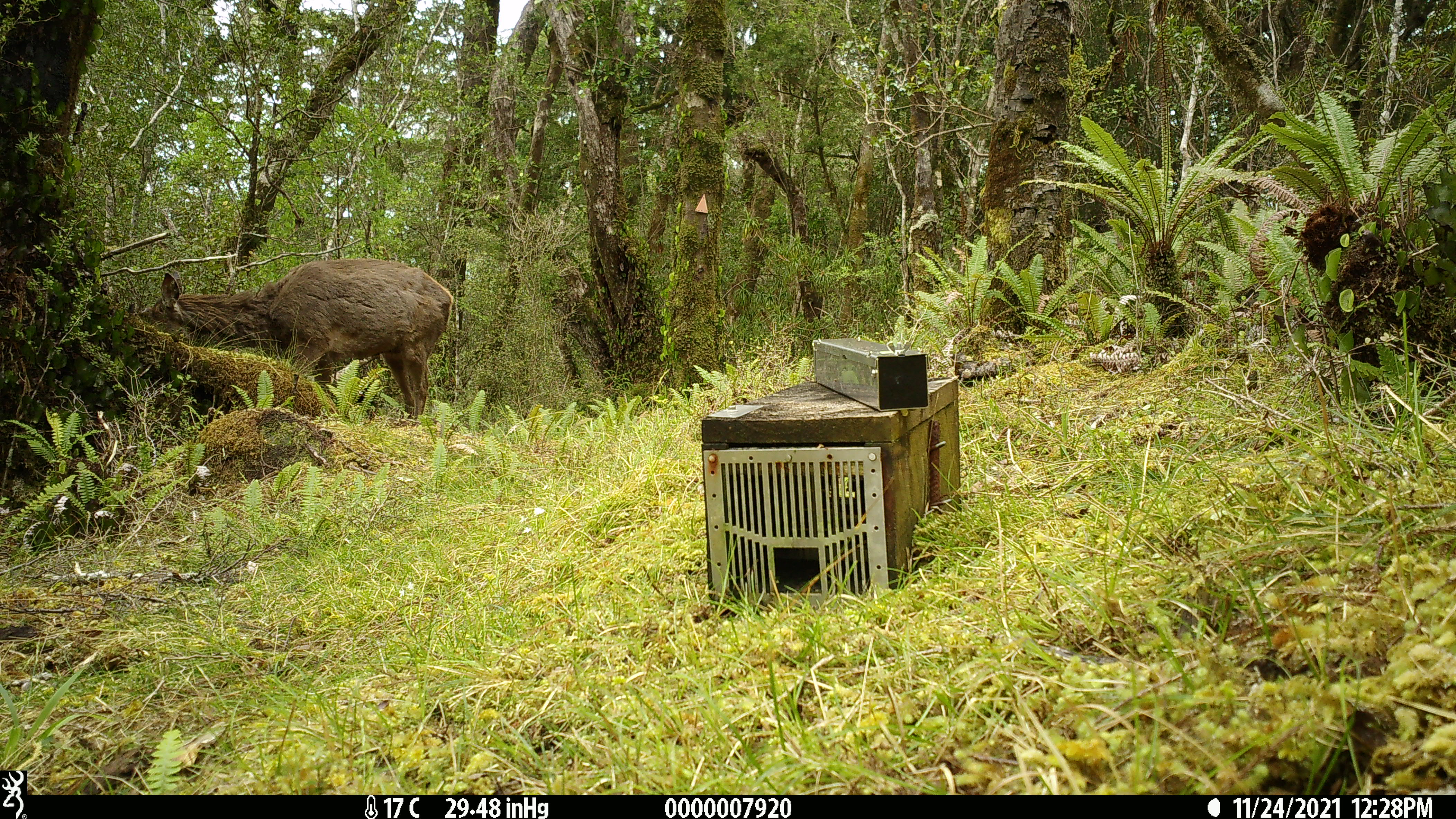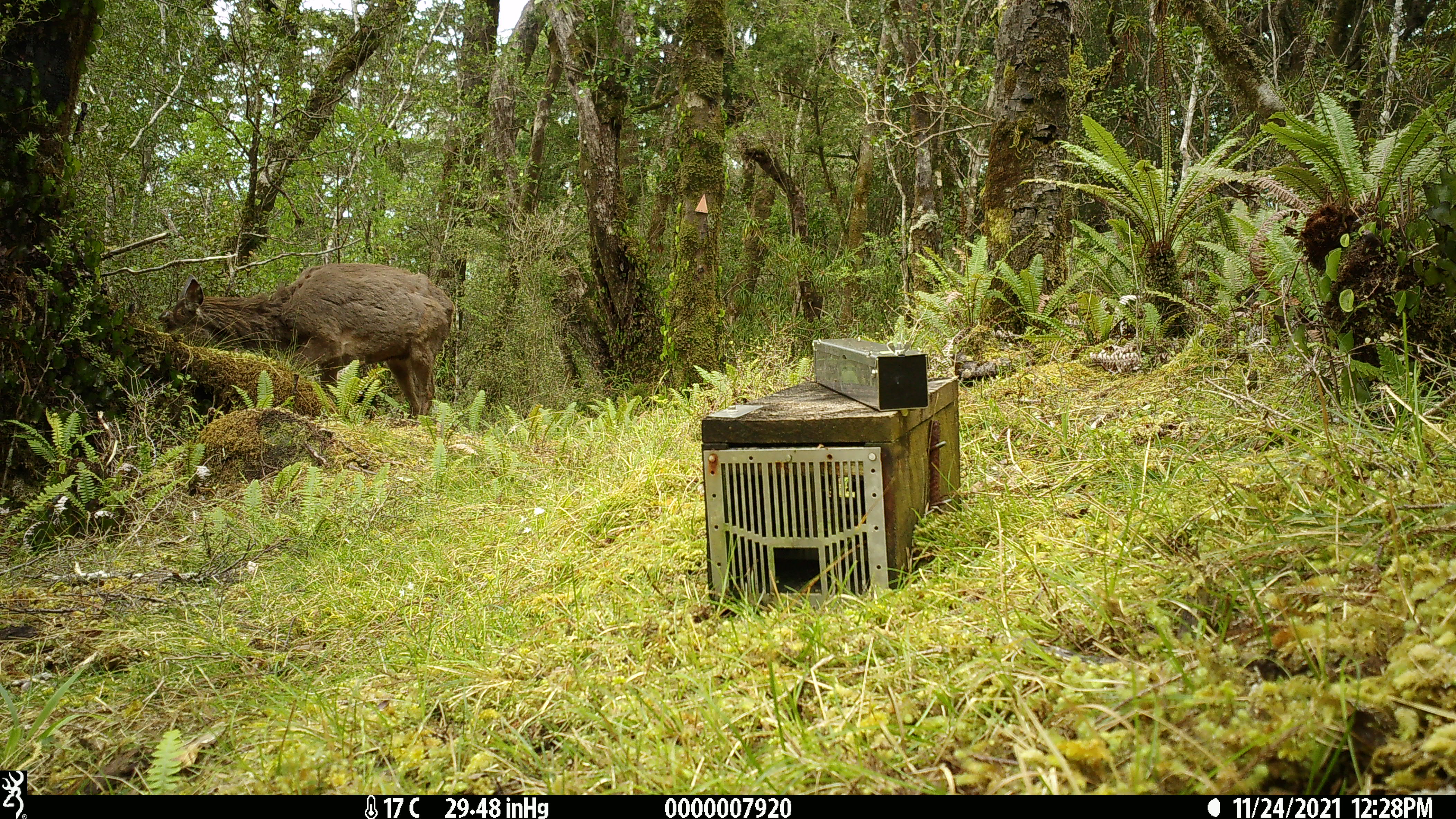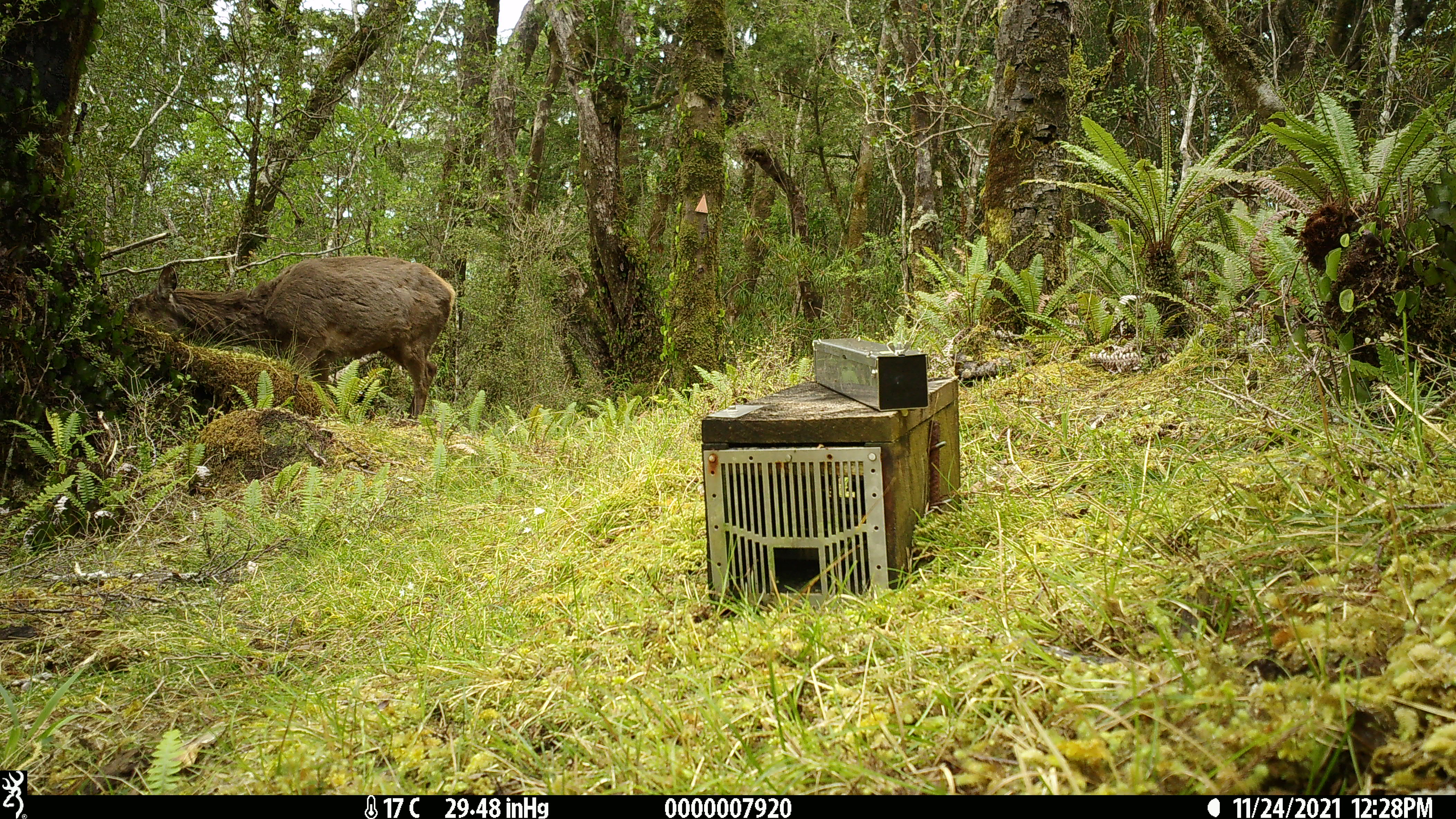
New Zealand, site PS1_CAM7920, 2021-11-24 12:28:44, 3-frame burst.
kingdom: Animalia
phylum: Chordata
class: Mammalia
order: Artiodactyla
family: Cervidae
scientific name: Cervidae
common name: deer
Deer (Cervidae).